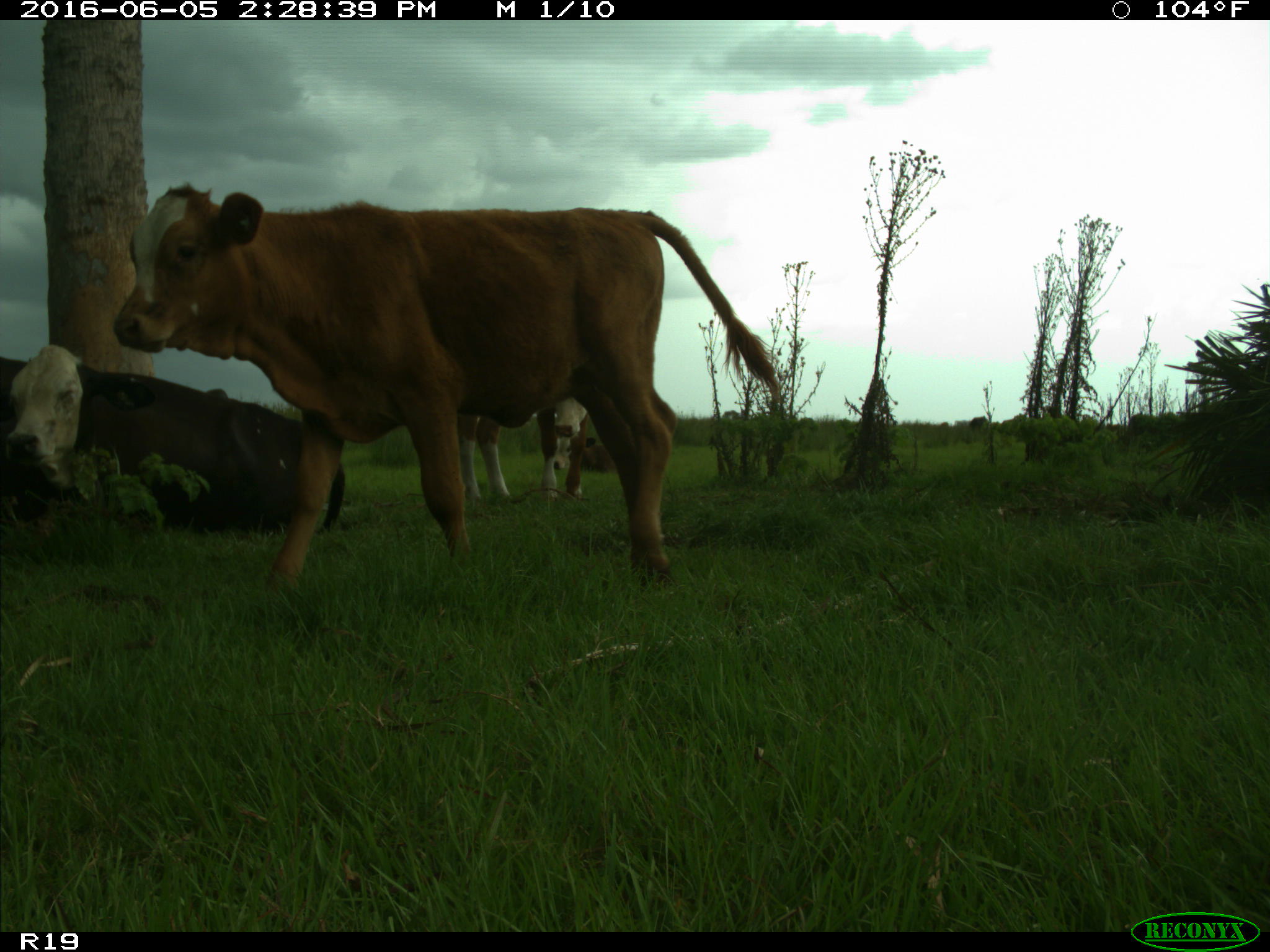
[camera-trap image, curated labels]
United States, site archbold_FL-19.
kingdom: Animalia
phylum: Chordata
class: Mammalia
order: Artiodactyla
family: Bovidae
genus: Bos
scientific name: Bos taurus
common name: domestic cow